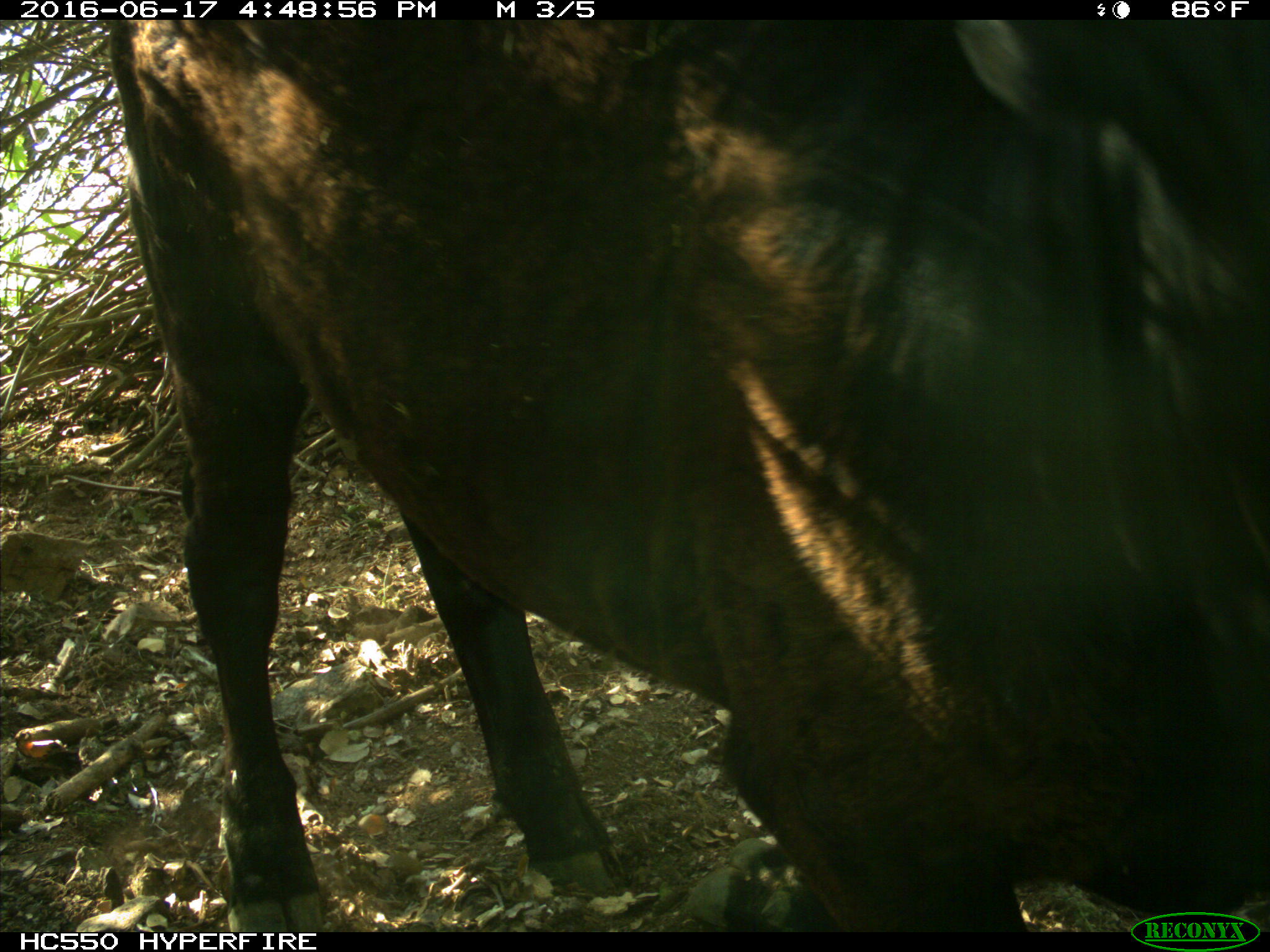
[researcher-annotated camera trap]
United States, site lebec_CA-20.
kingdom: Animalia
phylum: Chordata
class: Mammalia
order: Artiodactyla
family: Bovidae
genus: Bos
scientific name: Bos taurus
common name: domestic cow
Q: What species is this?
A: Bos taurus (domestic cow).